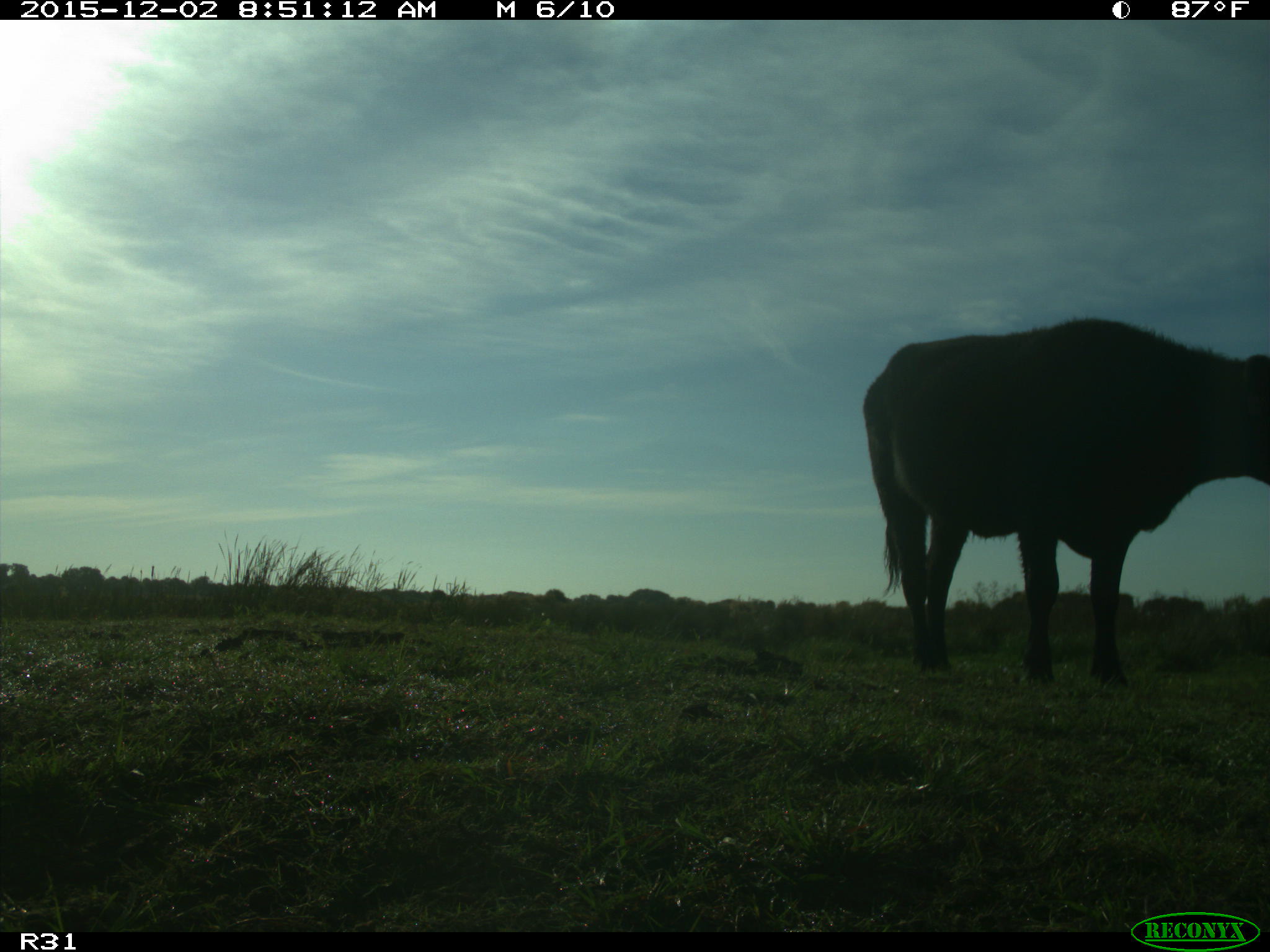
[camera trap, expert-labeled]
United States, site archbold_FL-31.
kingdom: Animalia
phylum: Chordata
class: Mammalia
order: Artiodactyla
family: Bovidae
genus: Bos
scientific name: Bos taurus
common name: domestic cow